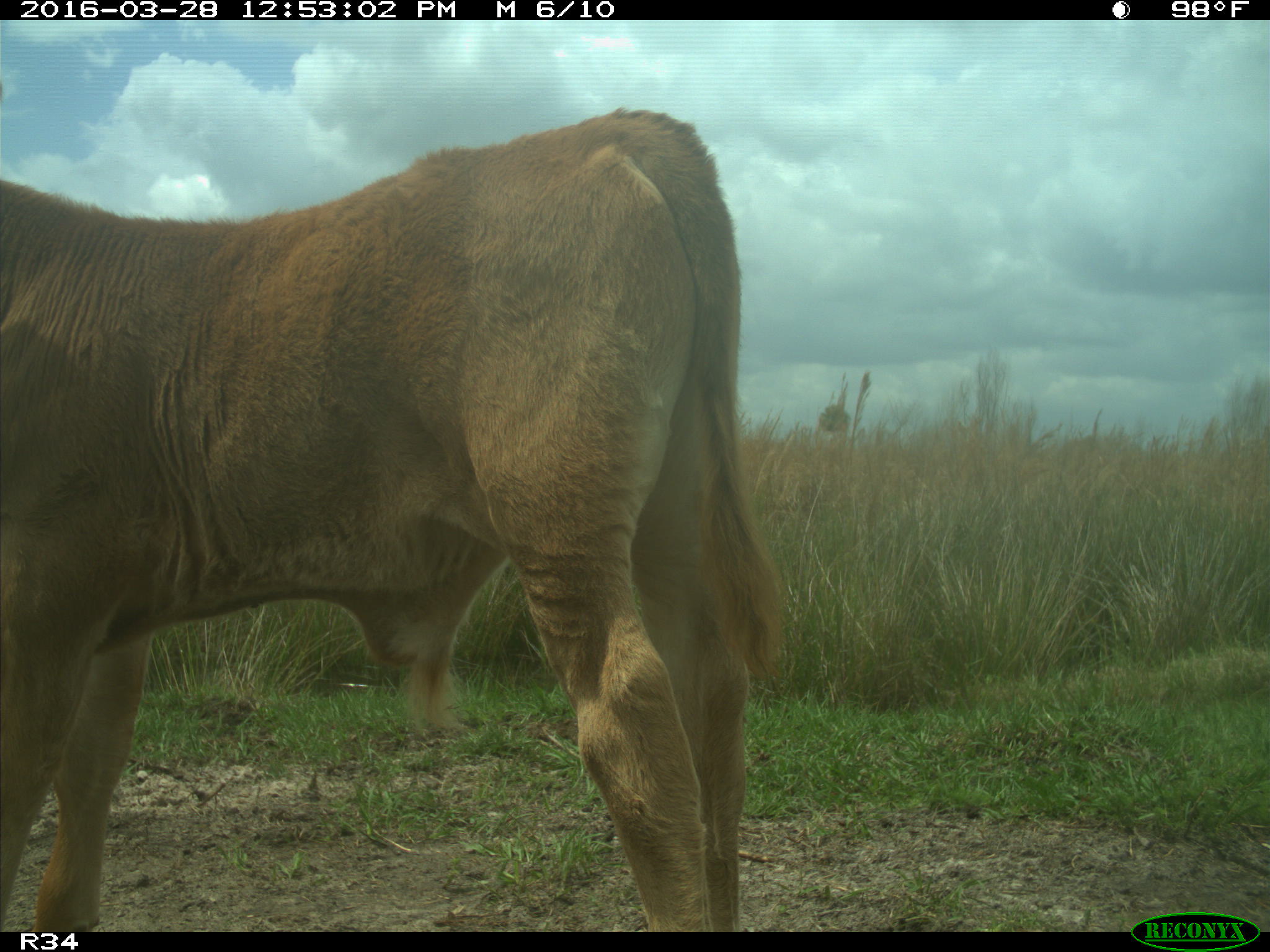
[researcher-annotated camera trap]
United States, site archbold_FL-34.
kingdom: Animalia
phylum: Chordata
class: Mammalia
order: Artiodactyla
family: Bovidae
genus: Bos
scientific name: Bos taurus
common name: domestic cow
Bos taurus (domestic cow).